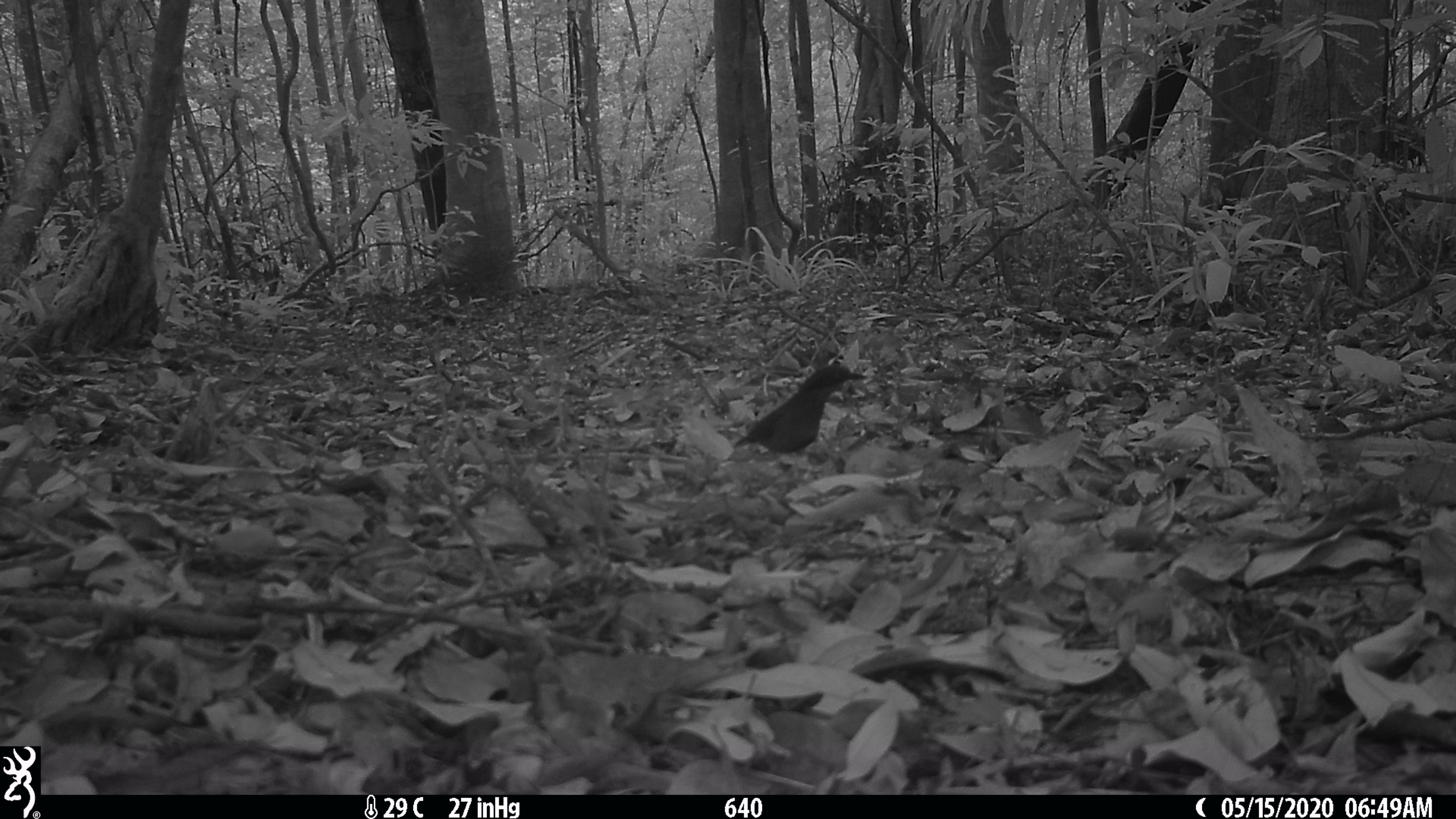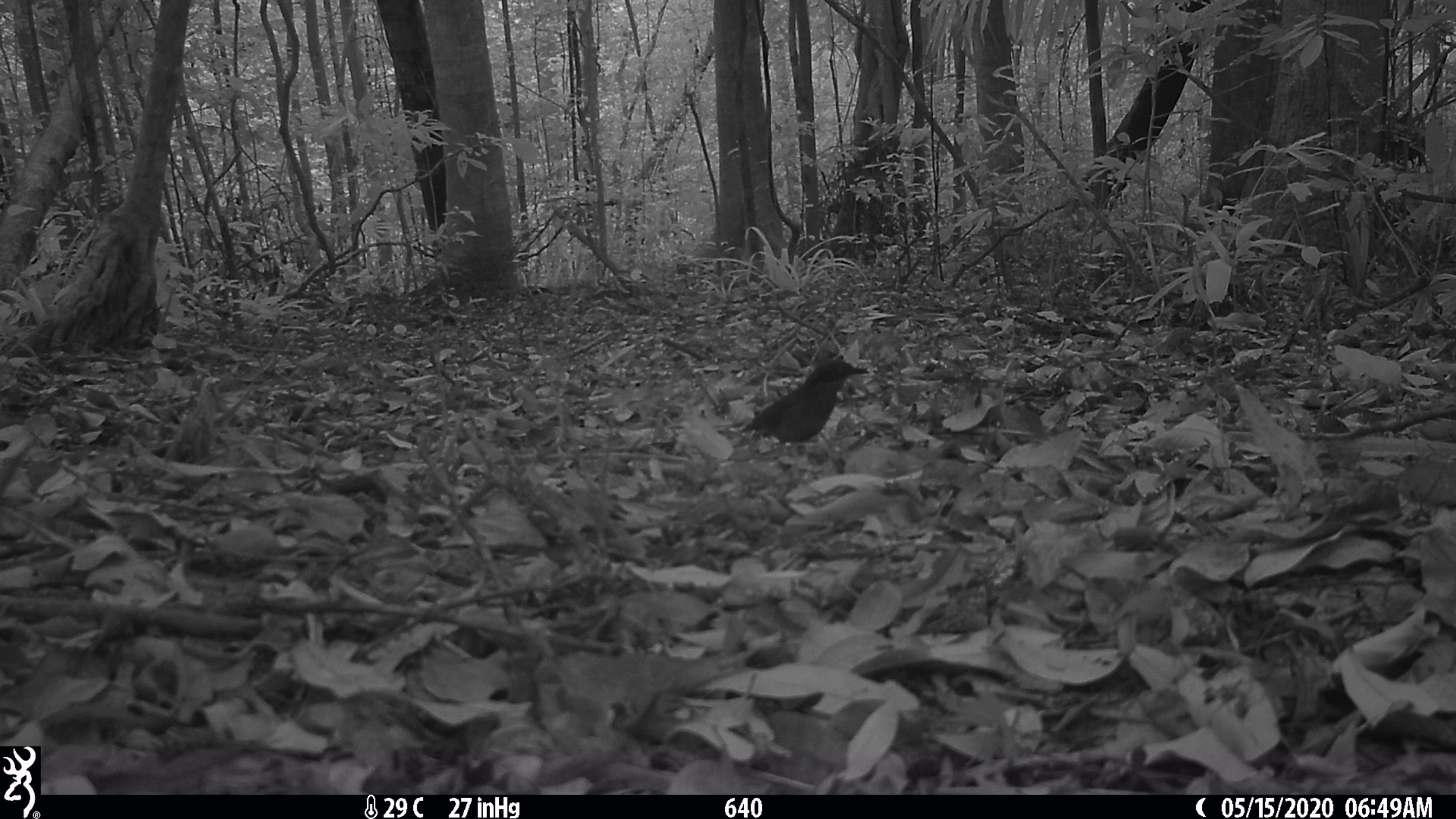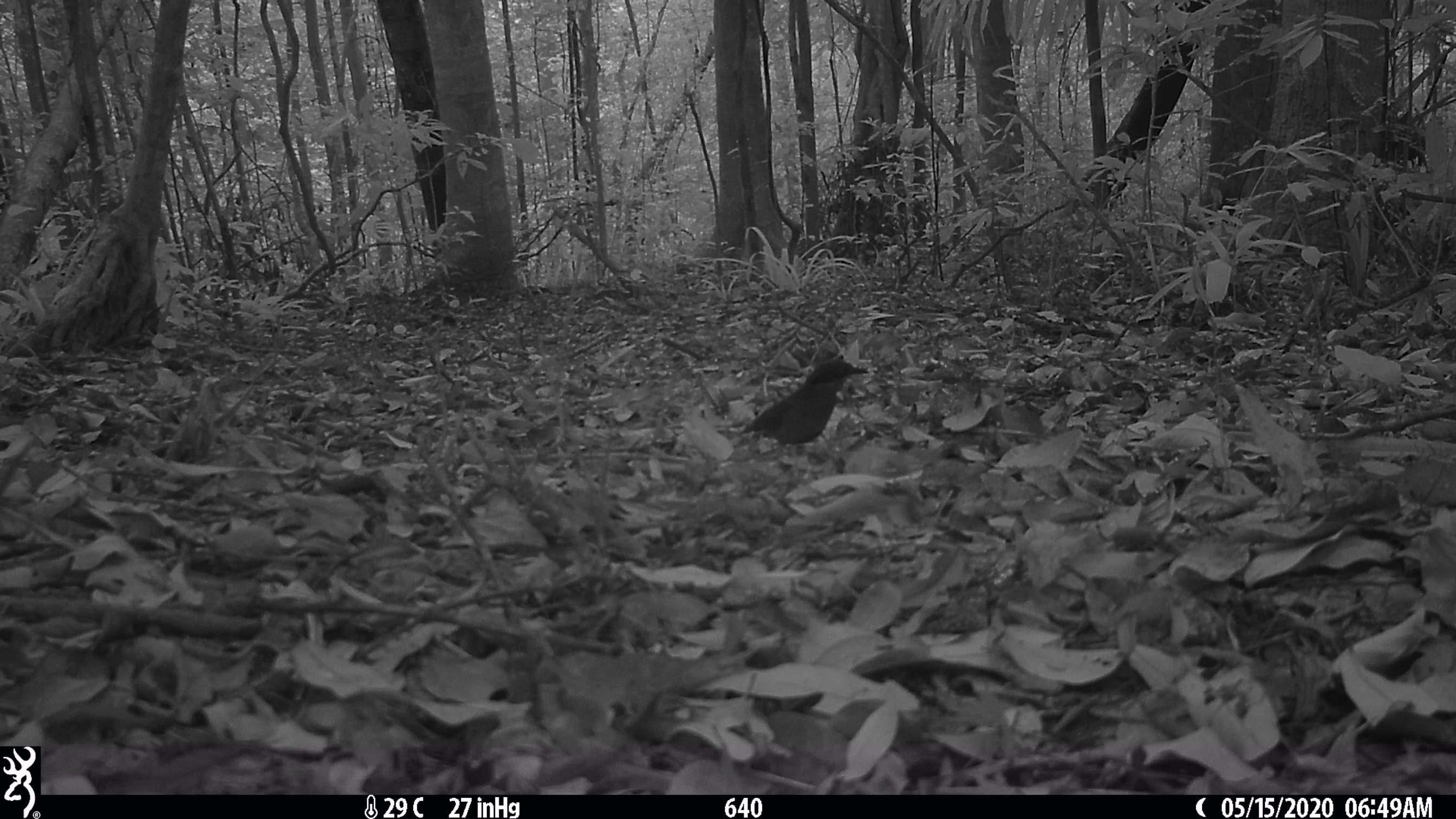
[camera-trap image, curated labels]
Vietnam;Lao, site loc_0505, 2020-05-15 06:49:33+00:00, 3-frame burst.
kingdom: Animalia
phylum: Chordata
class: Aves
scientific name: Aves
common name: bird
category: unidentified bird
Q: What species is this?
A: Unidentified bird (bird) (Aves).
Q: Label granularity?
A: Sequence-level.